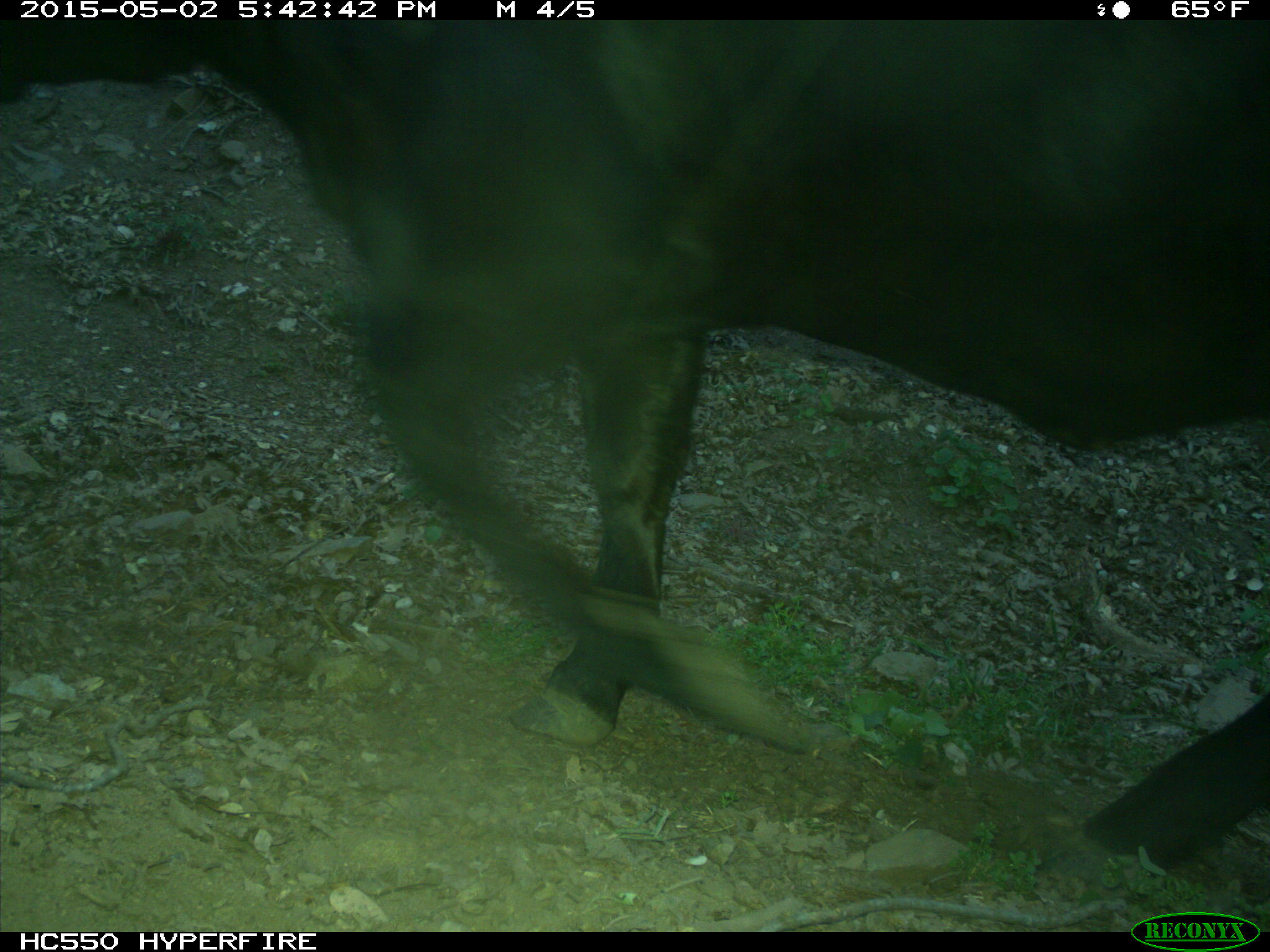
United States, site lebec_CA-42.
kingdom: Animalia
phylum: Chordata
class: Mammalia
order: Artiodactyla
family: Bovidae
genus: Bos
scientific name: Bos taurus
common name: domestic cow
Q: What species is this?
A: Bos taurus (domestic cow).